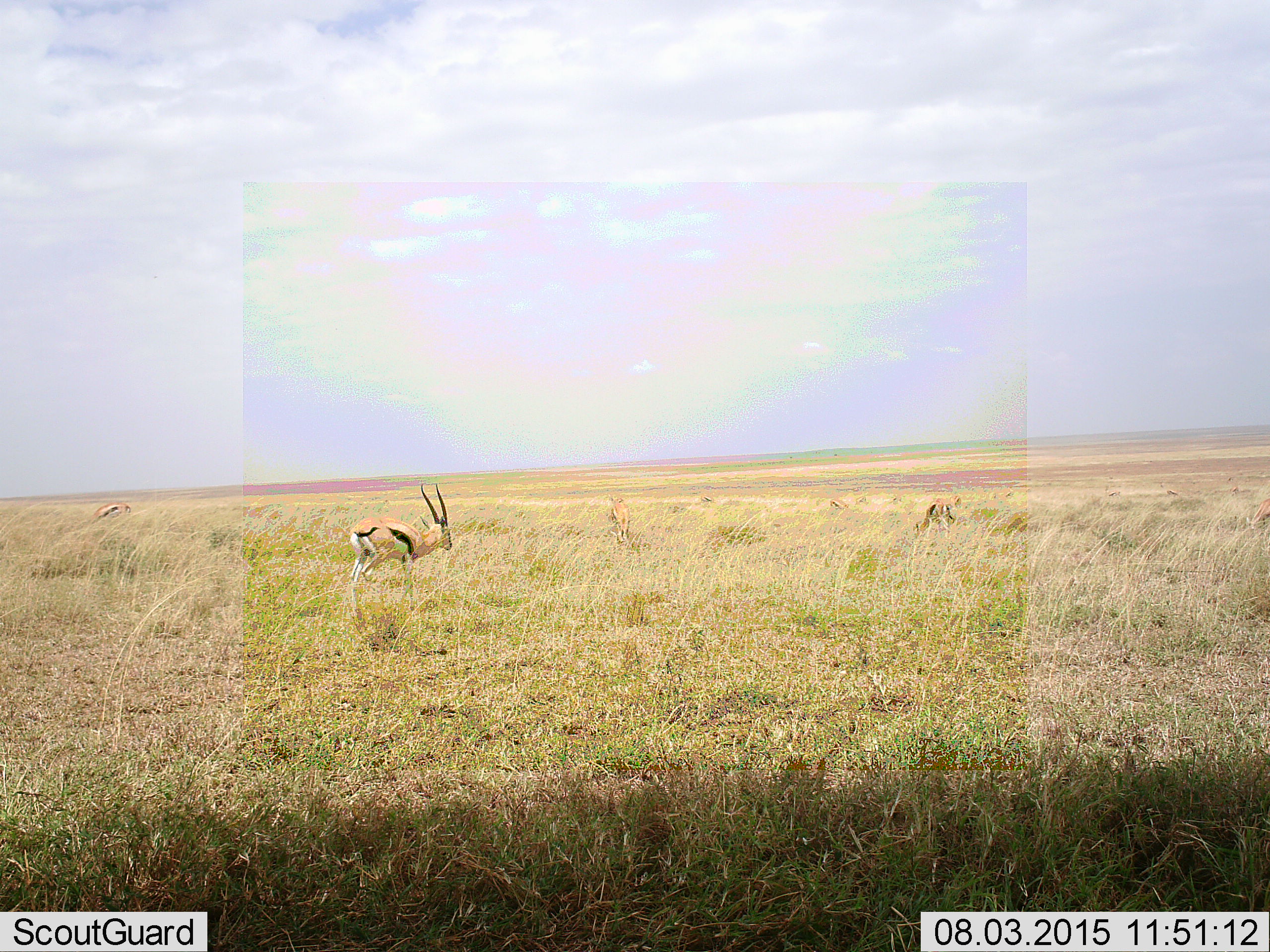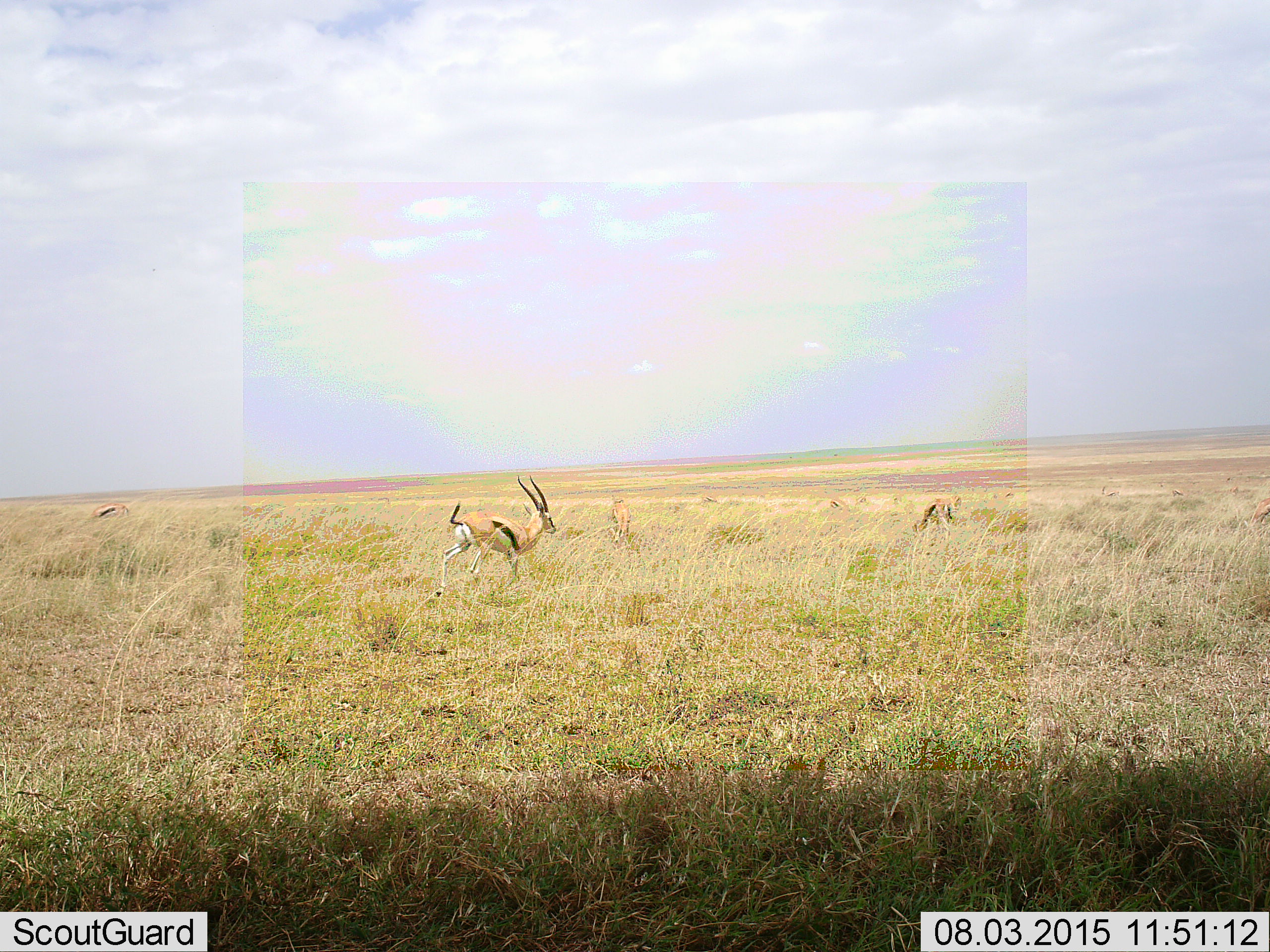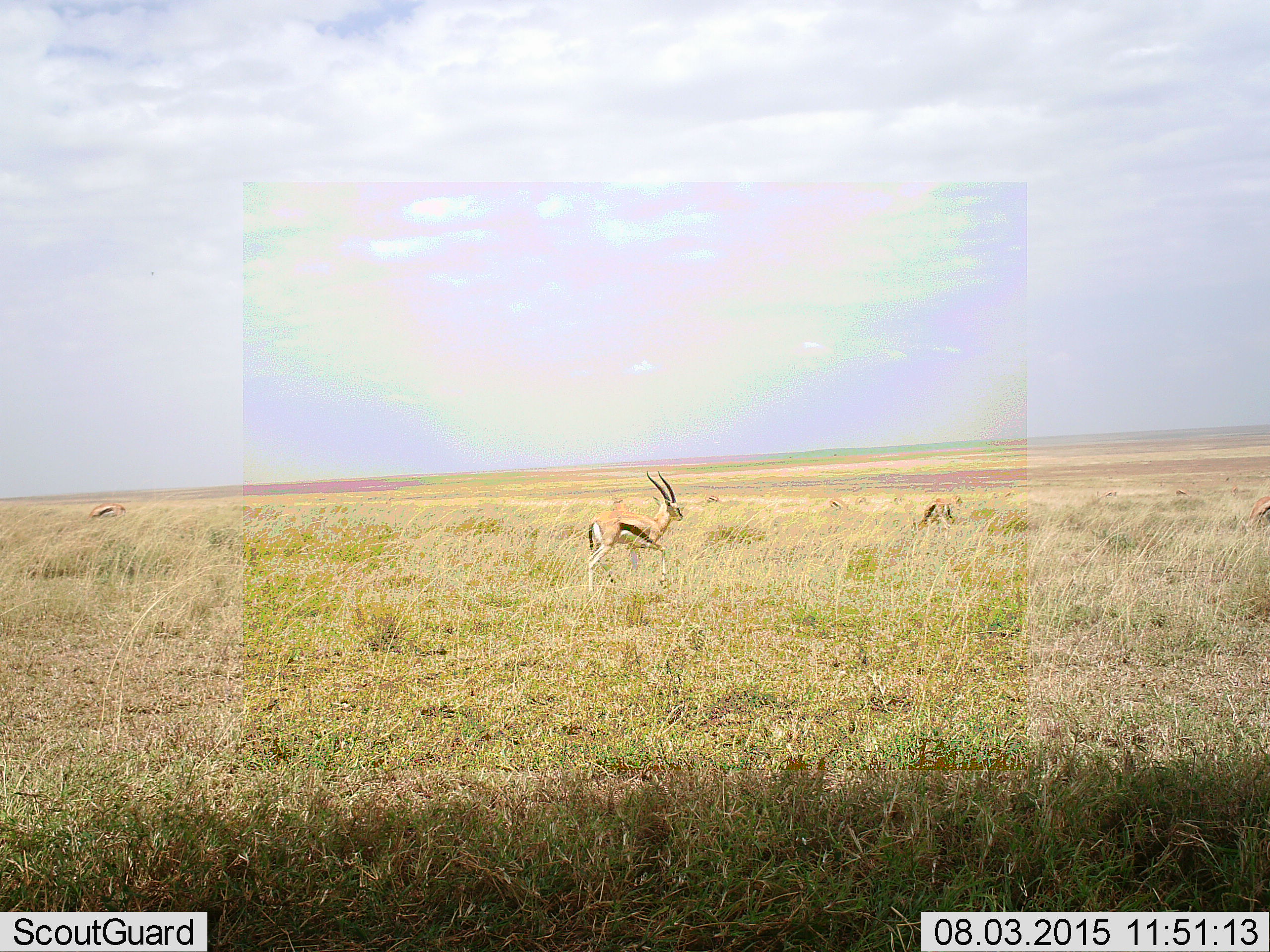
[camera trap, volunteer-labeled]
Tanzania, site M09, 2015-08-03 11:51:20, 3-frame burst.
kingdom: Animalia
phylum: Chordata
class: Mammalia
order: Artiodactyla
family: Bovidae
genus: Eudorcas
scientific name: Eudorcas thomsonii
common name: thomson's gazelle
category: gazellethomsons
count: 11-50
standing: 60%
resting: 0%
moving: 70%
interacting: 0%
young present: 0%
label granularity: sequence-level